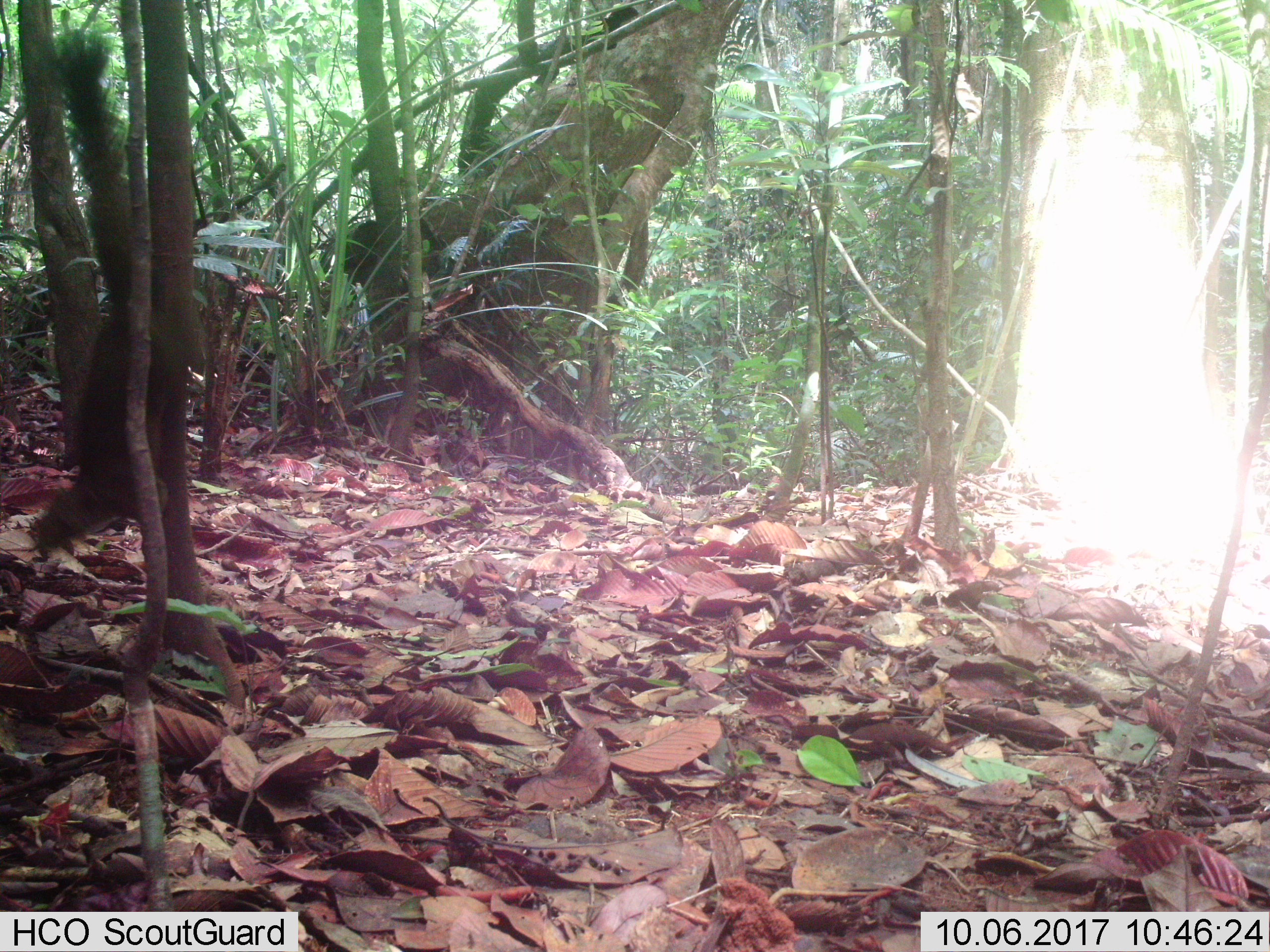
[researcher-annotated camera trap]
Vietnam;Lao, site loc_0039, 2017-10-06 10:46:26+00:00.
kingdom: Animalia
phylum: Chordata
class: Mammalia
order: Rodentia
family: Sciuridae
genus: Callosciurus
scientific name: Callosciurus erythraeus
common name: pallas's squirrel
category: pallass squirrel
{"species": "pallass squirrel (pallas's squirrel) (Callosciurus erythraeus)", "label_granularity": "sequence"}